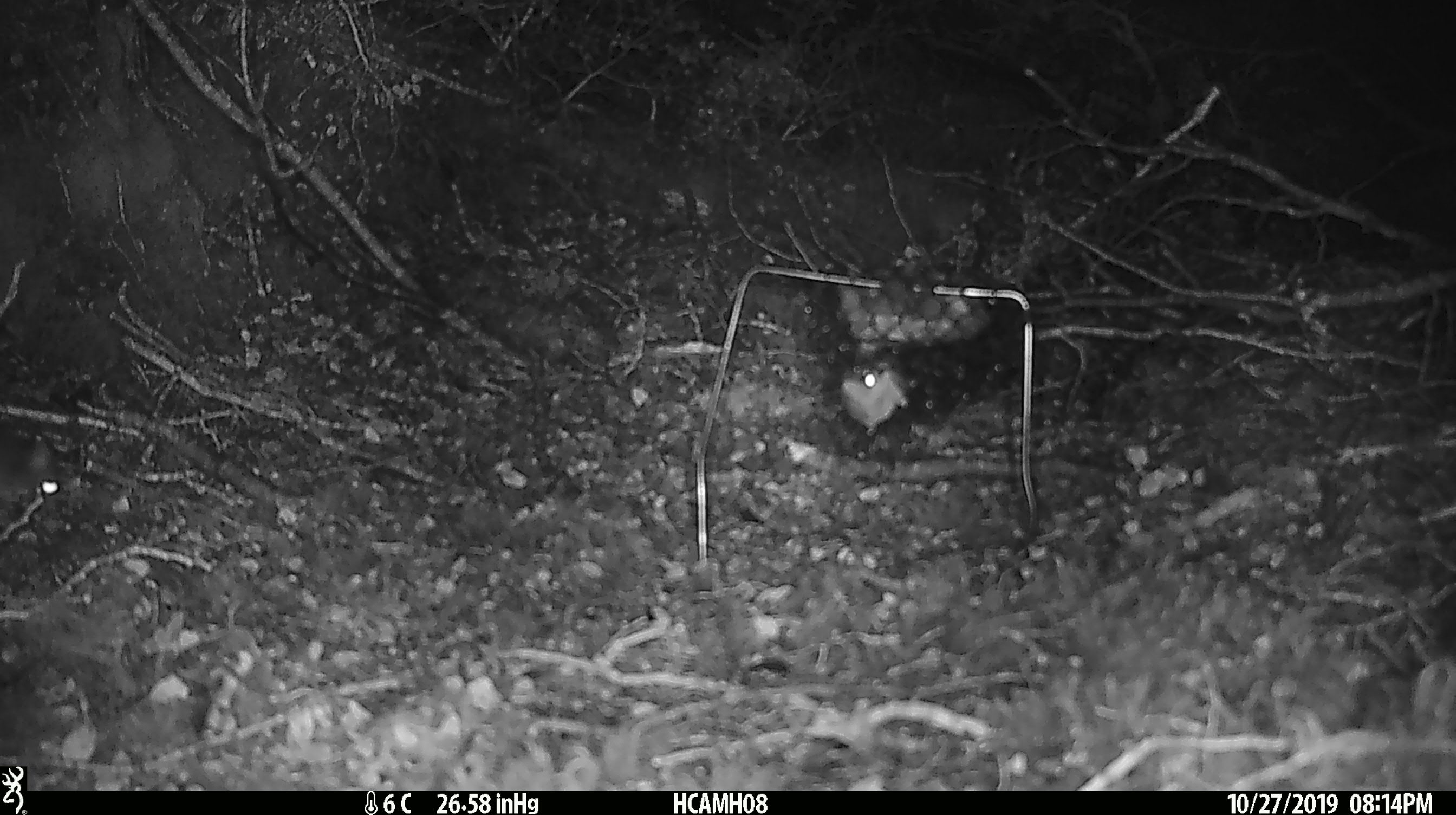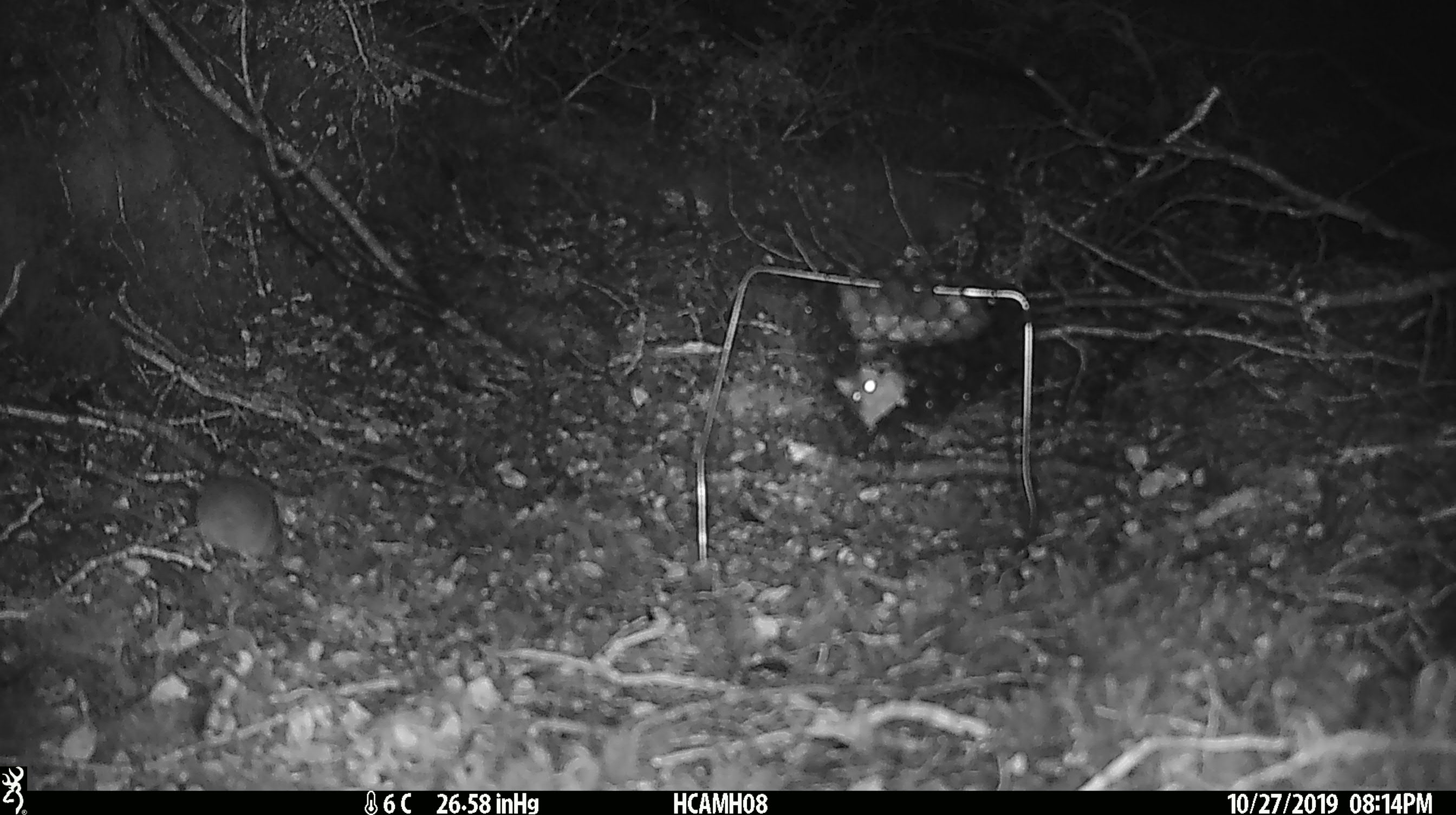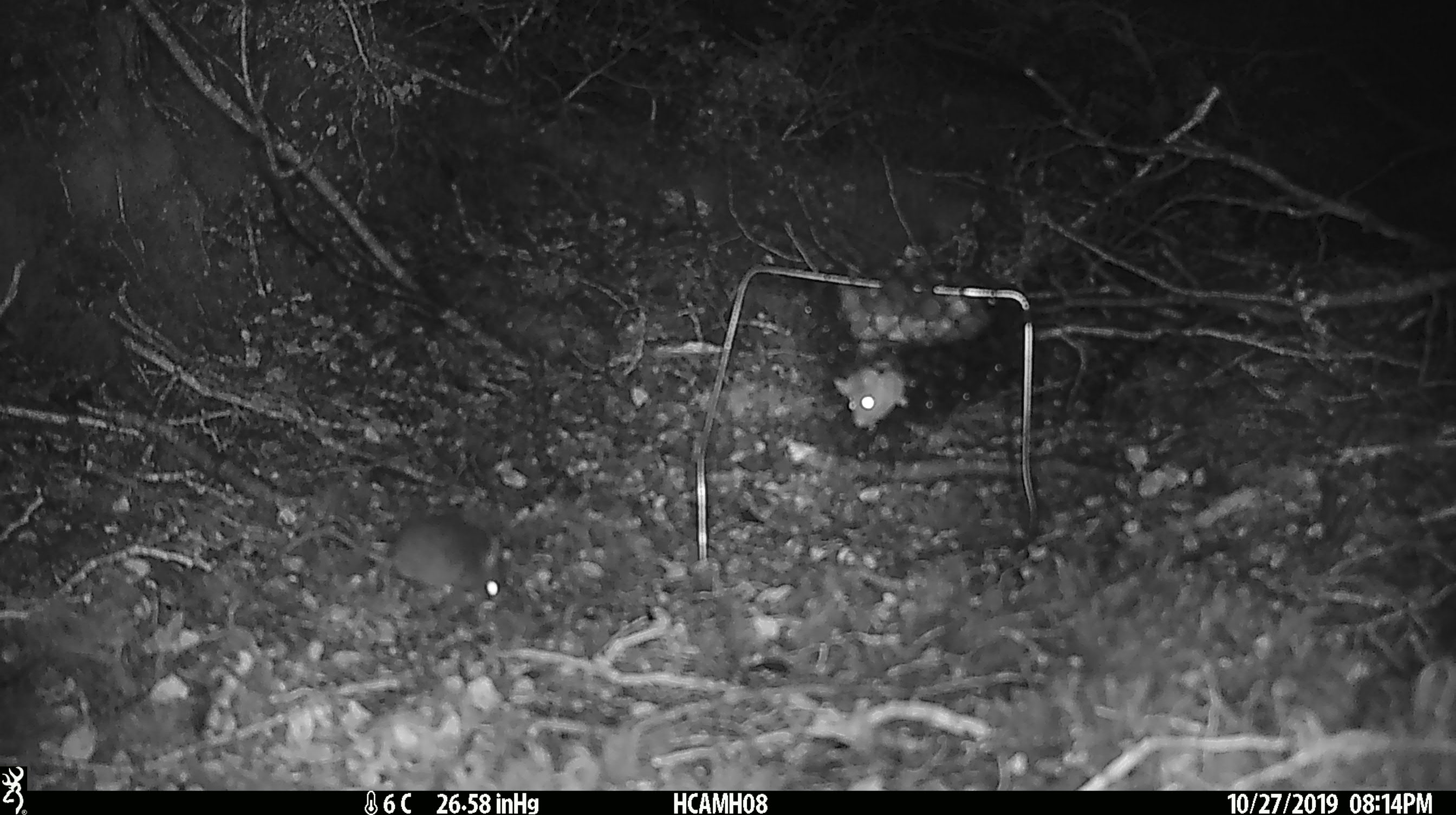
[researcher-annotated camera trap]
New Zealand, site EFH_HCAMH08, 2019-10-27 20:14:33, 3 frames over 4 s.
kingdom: Animalia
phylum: Chordata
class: Mammalia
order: Rodentia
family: Muridae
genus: Mus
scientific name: Mus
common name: mouse